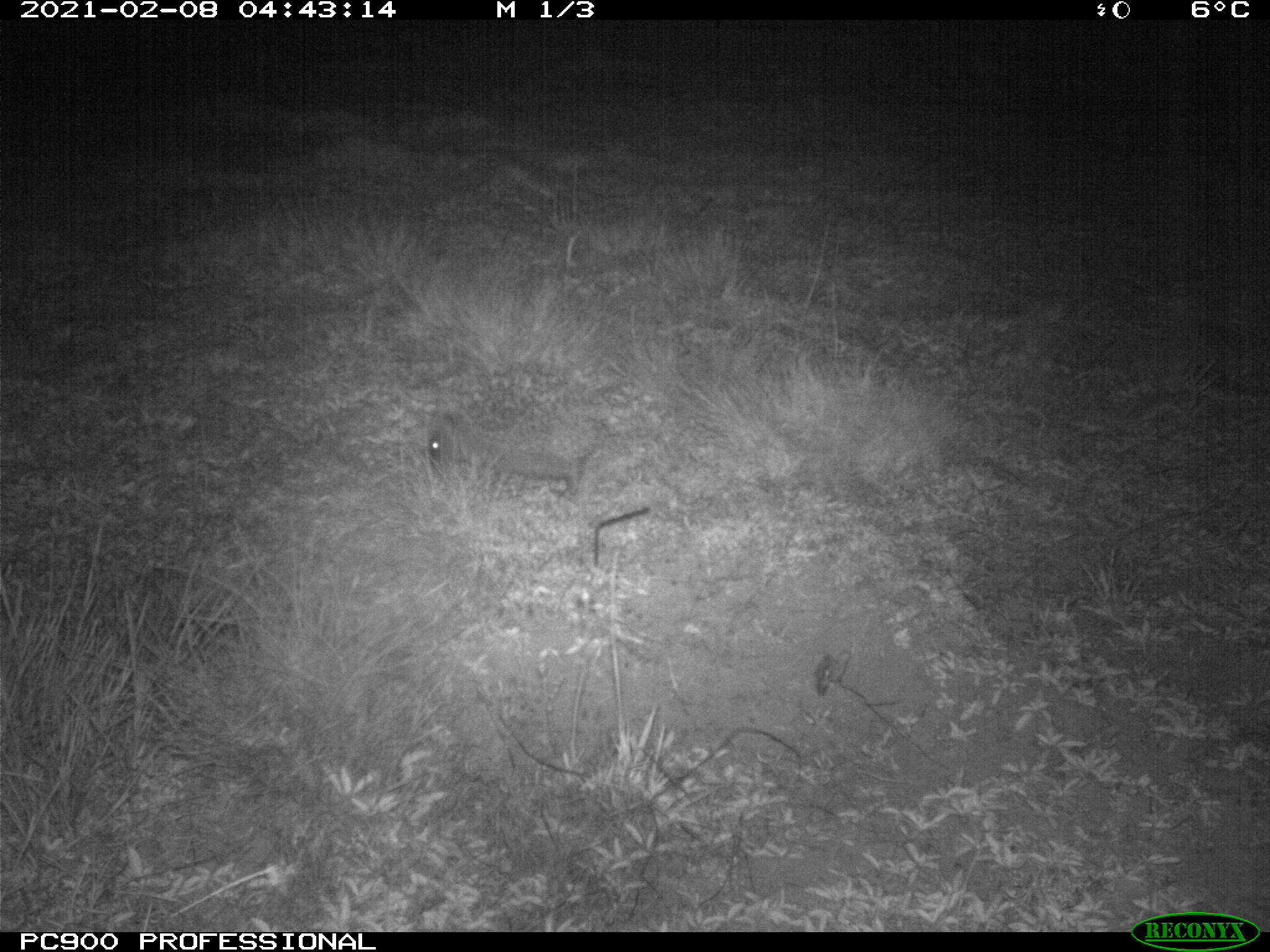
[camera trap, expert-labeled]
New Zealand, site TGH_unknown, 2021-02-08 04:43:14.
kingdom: Animalia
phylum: Chordata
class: Mammalia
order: Eulipotyphla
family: Erinaceidae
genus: Erinaceus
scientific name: Erinaceus europaeus europaeus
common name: european hedgehog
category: hedgehog